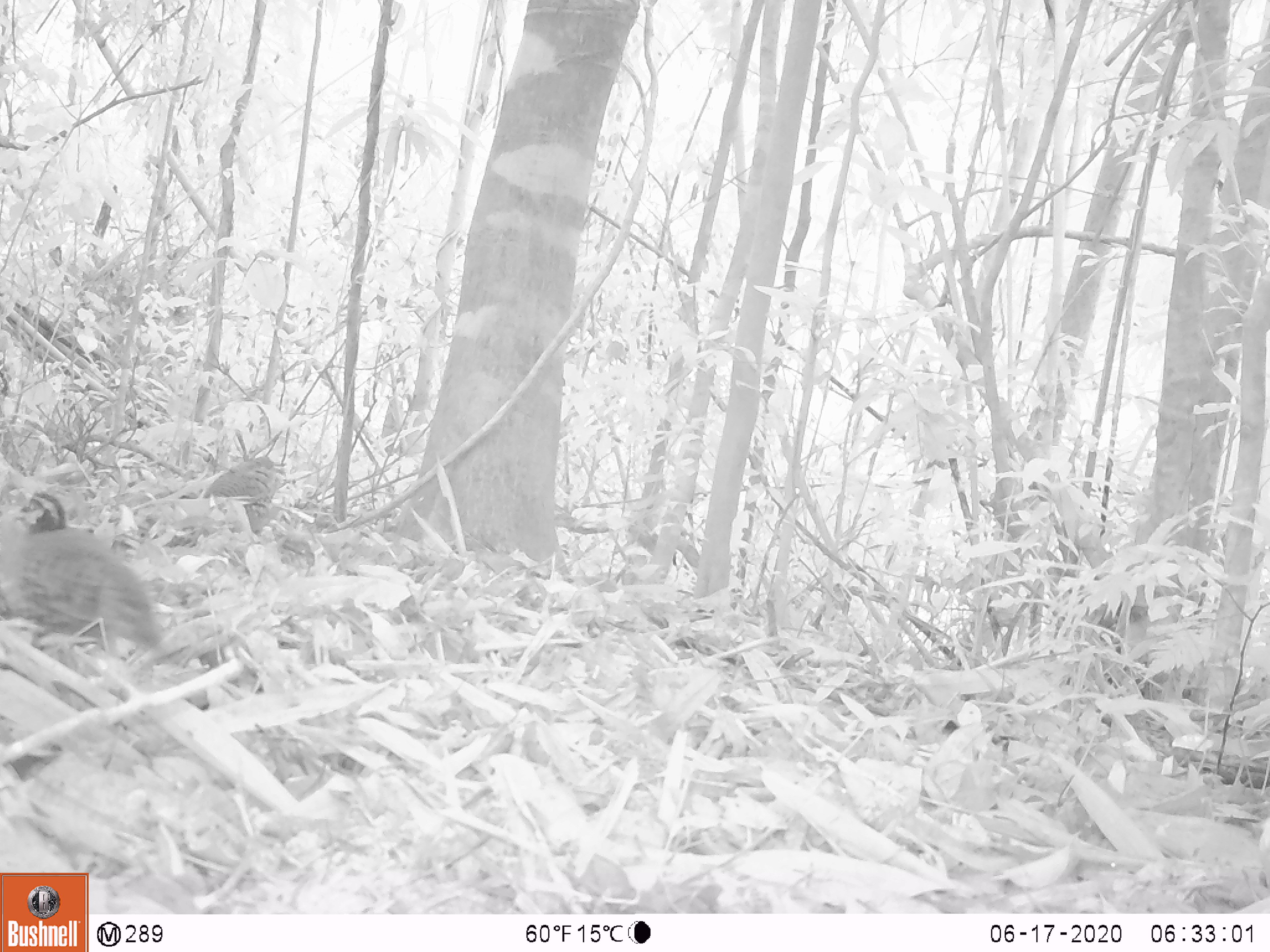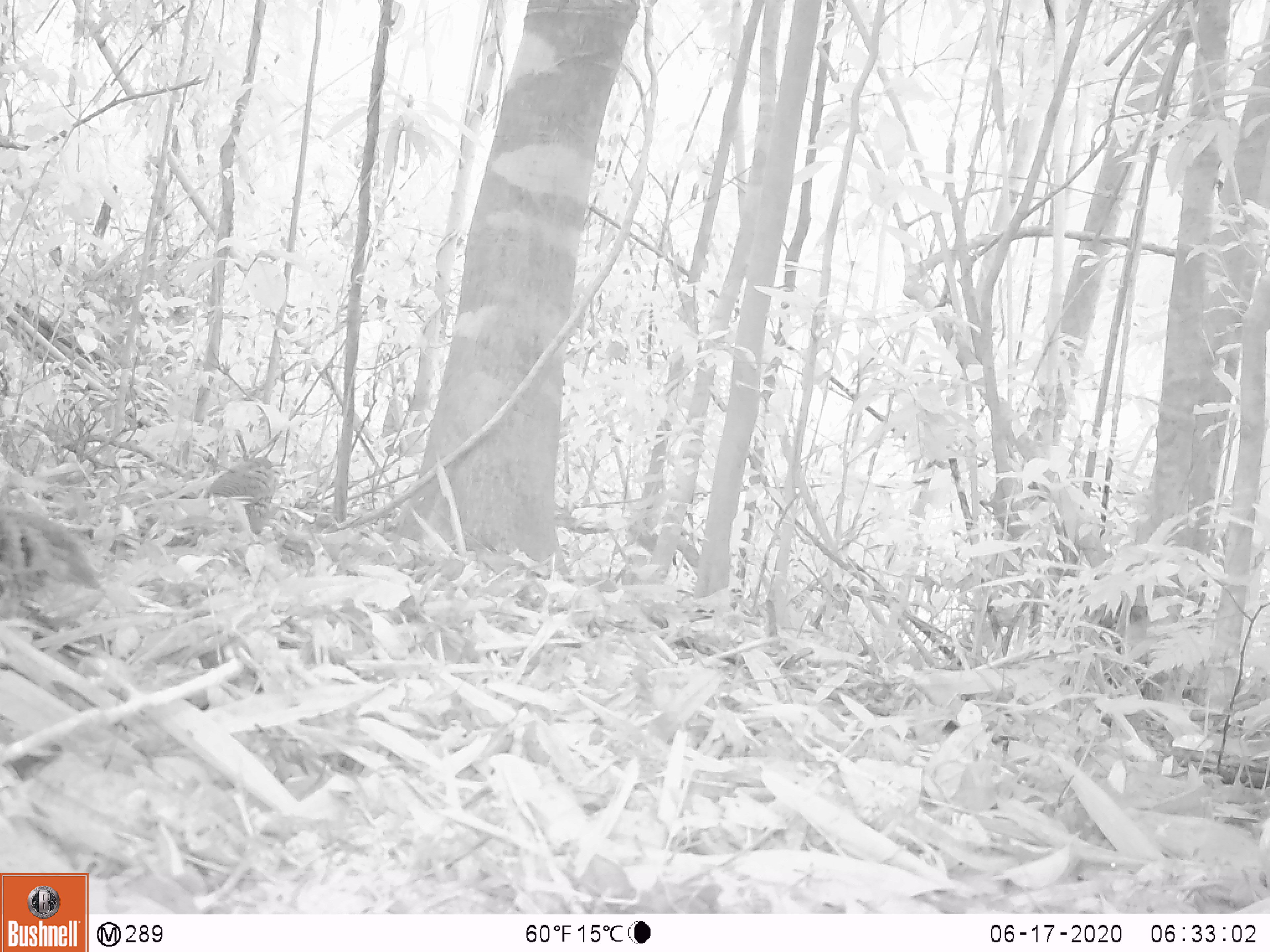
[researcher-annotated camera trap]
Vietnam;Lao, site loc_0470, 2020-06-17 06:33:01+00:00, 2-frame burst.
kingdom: Animalia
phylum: Chordata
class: Aves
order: Galliformes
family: Phasianidae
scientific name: Phasianidae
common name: partridge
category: unidentified partridge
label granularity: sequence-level